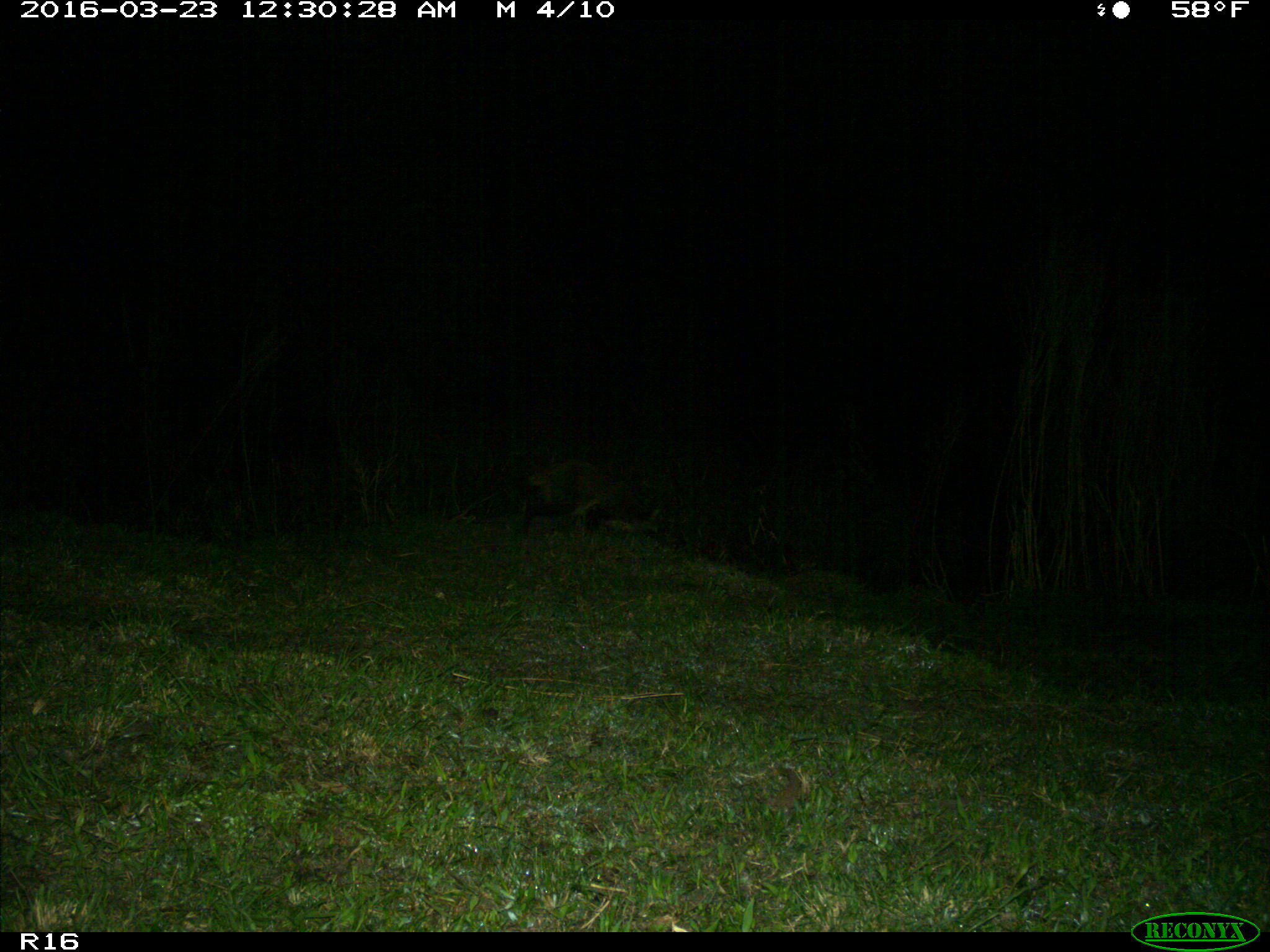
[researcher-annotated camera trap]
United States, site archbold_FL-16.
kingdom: Animalia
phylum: Chordata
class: Mammalia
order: Carnivora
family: Procyonidae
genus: Procyon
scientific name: Procyon lotor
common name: common raccoon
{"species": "Procyon lotor (common raccoon)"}